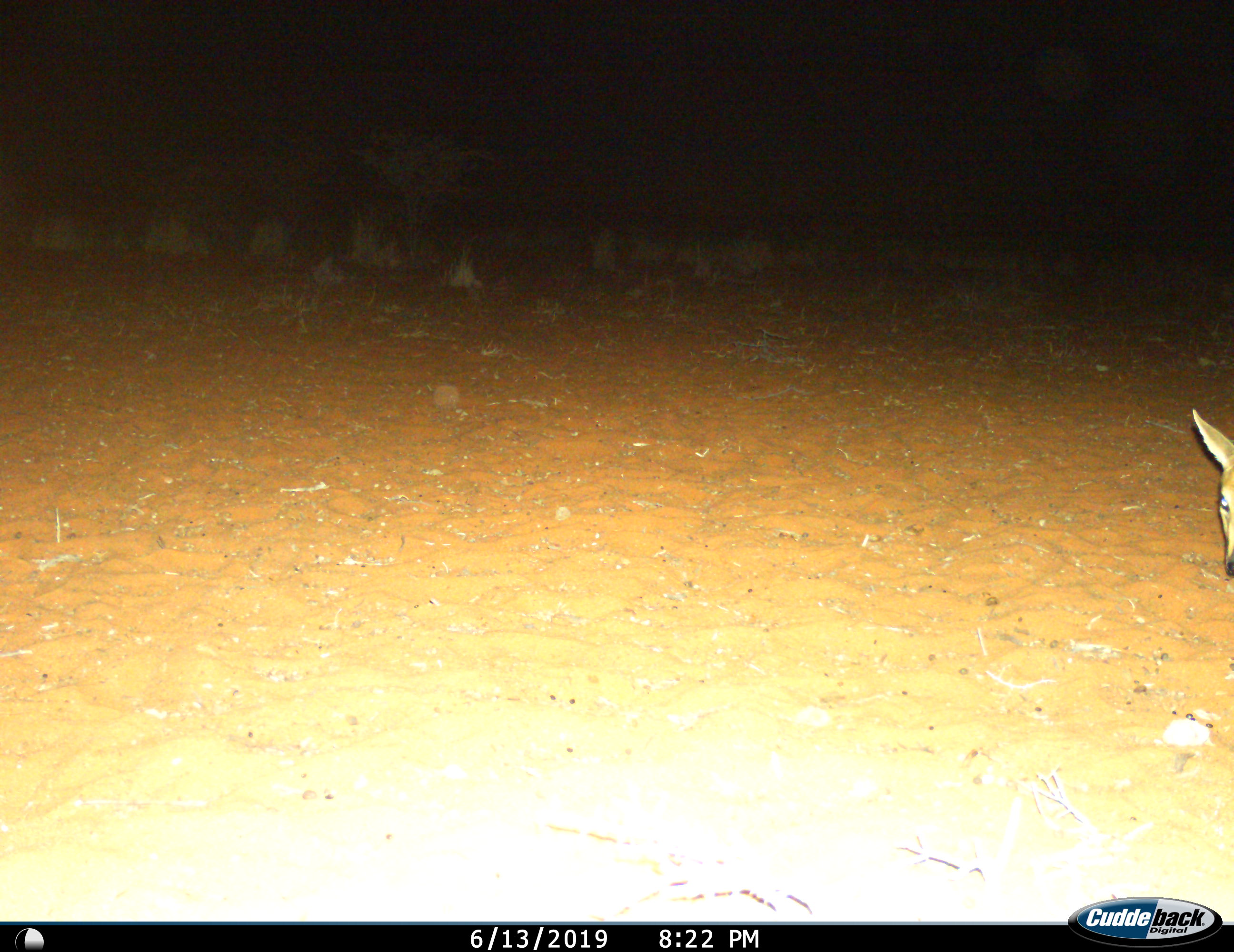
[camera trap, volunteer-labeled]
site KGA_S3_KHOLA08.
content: unidentified animal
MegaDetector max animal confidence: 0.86